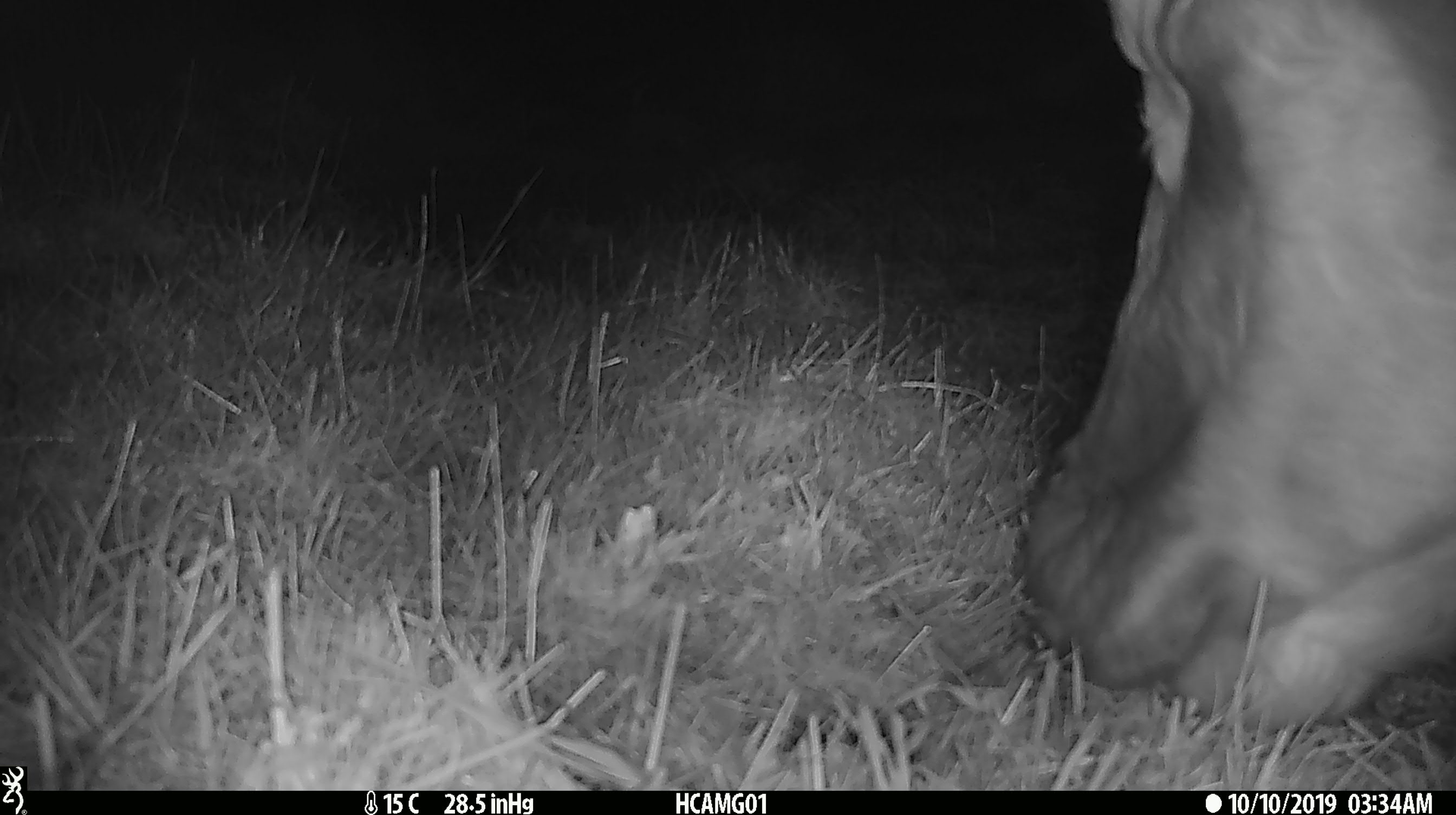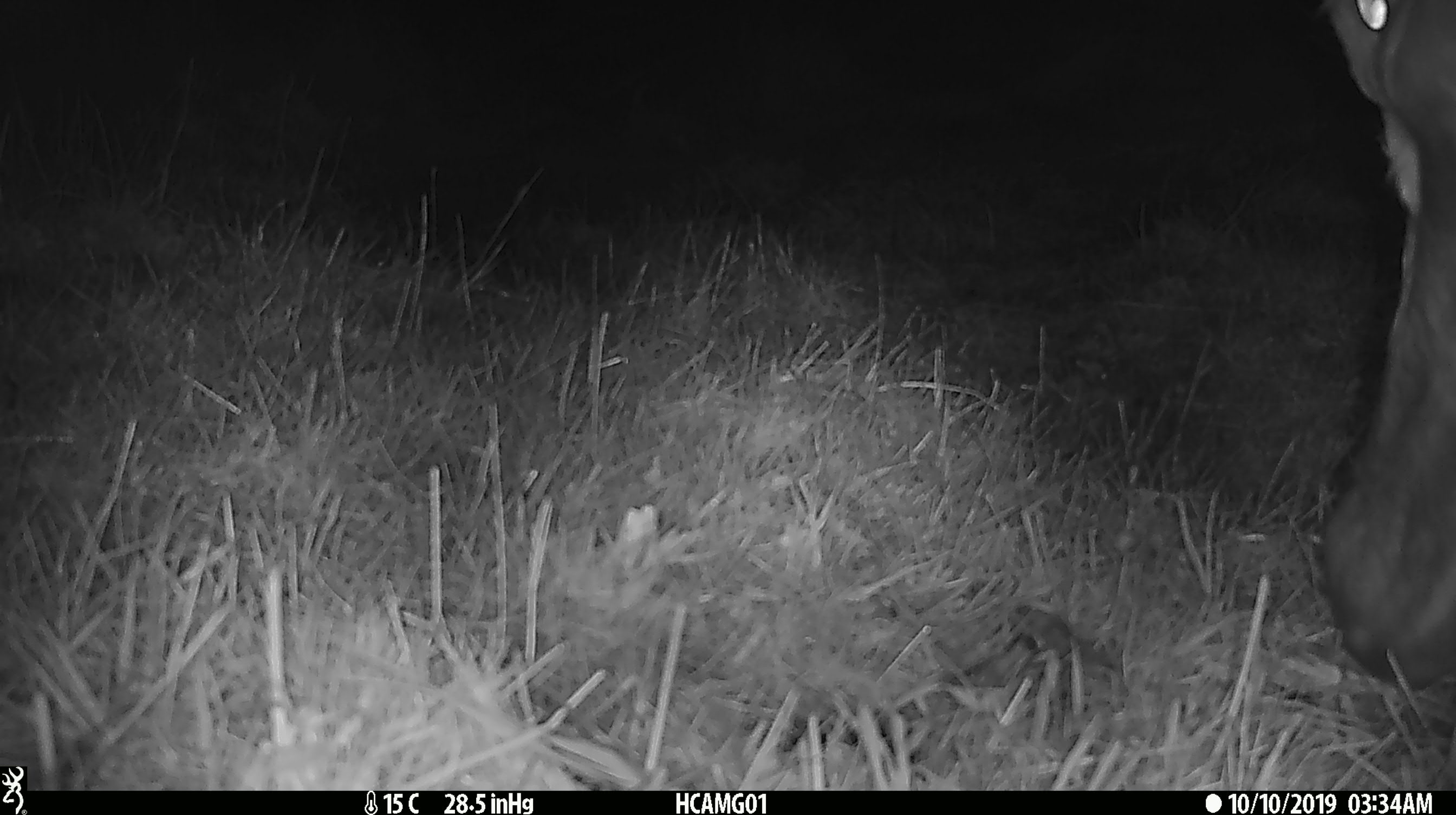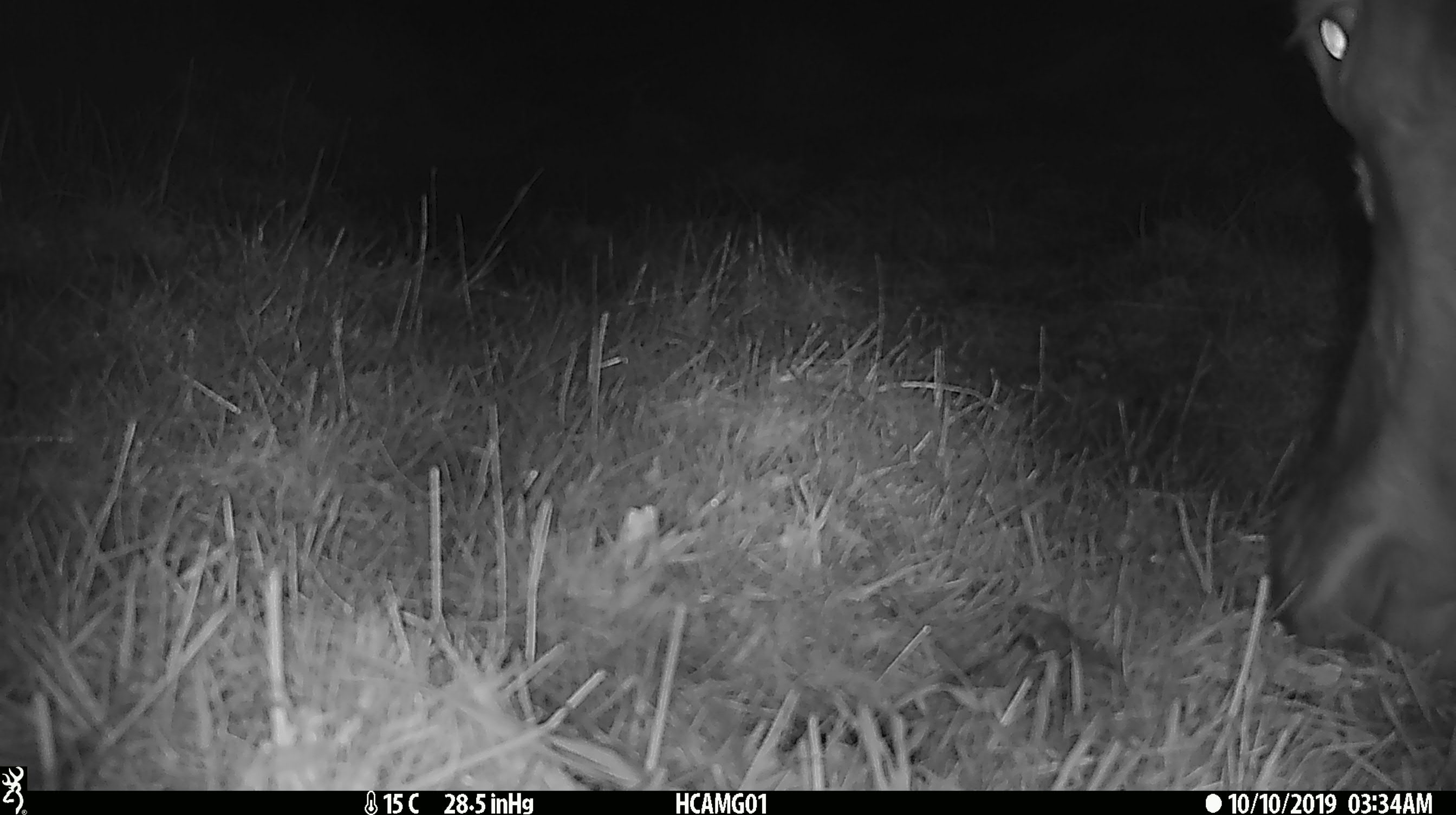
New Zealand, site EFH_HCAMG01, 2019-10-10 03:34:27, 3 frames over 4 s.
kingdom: Animalia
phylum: Chordata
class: Mammalia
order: Artiodactyla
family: Bovidae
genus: Bos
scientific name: Bos taurus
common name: domestic cow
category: cow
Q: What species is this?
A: Cow (domestic cow) (Bos taurus).